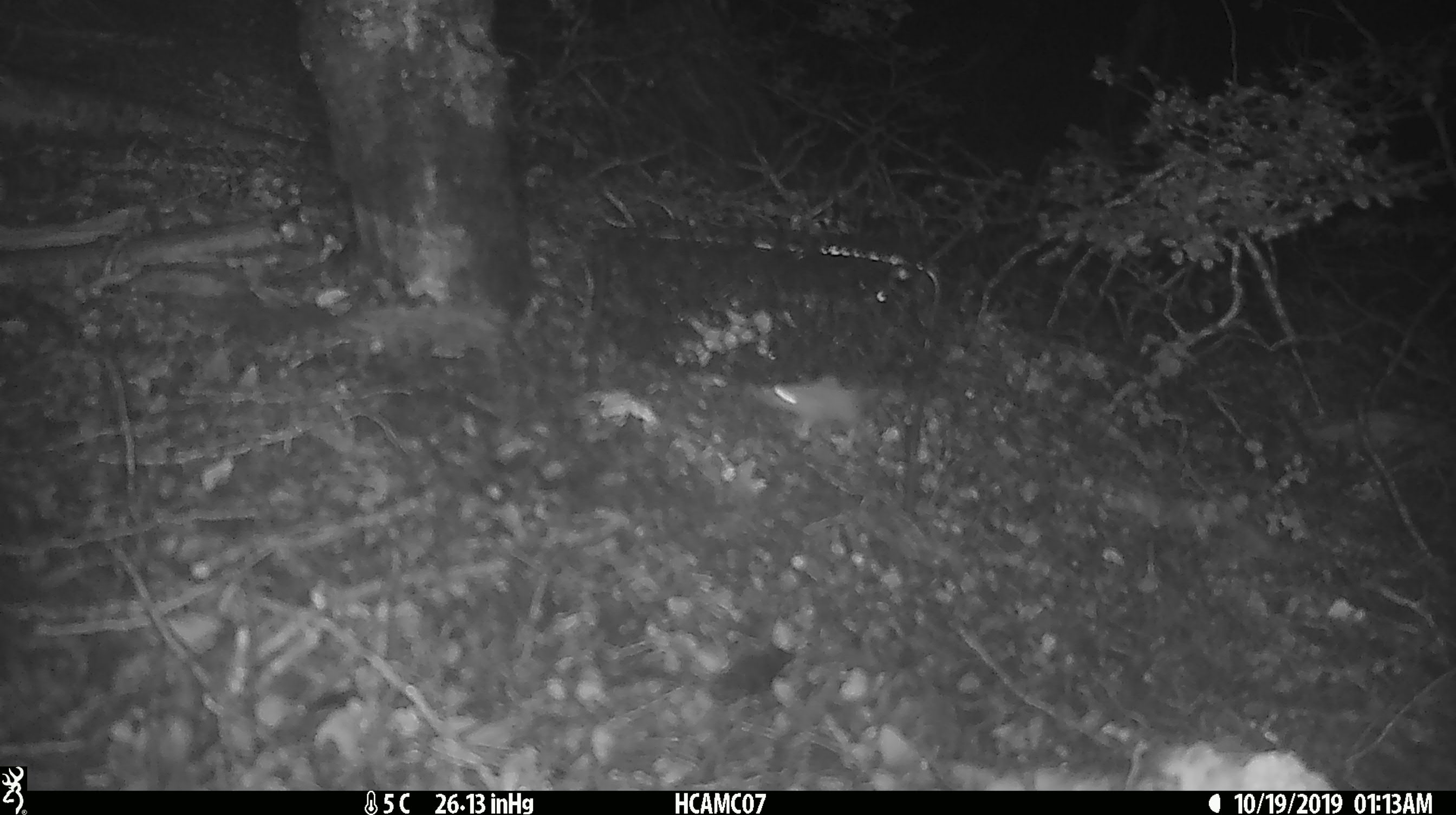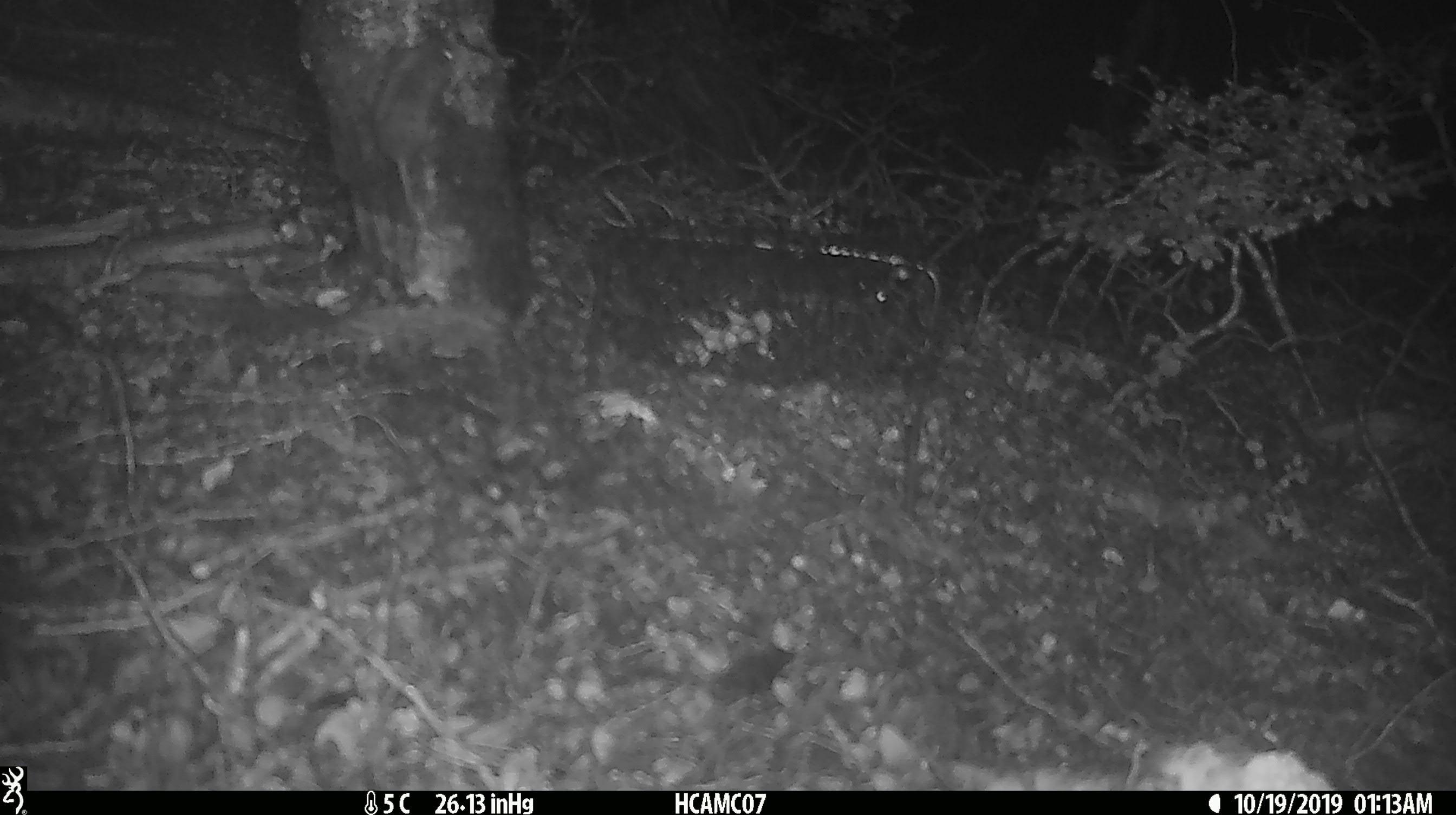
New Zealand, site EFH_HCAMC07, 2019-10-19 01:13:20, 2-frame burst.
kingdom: Animalia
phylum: Chordata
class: Mammalia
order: Rodentia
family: Muridae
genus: Mus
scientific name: Mus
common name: mouse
Mouse (Mus).